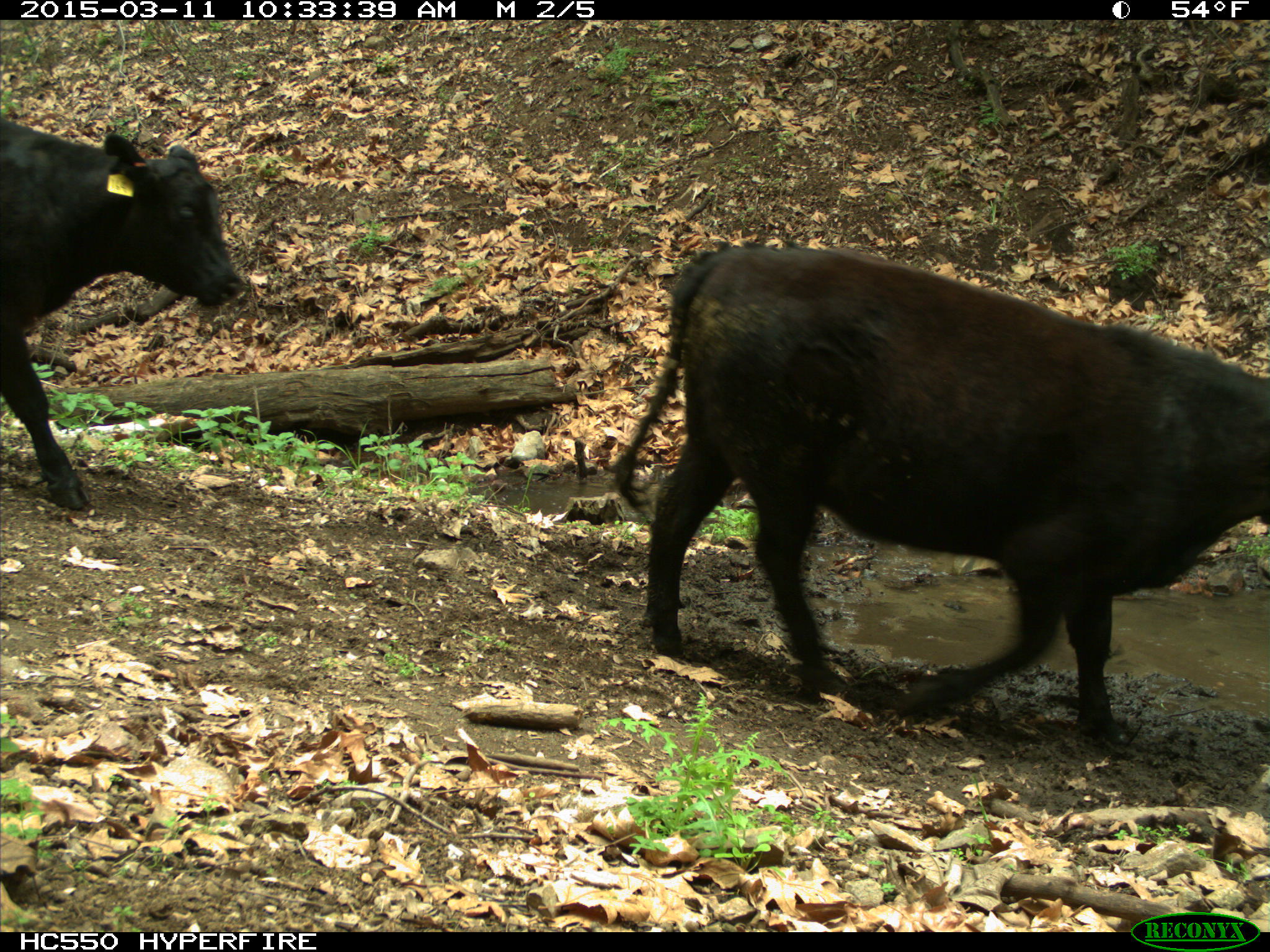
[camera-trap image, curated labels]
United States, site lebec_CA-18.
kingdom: Animalia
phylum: Chordata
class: Mammalia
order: Artiodactyla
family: Bovidae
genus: Bos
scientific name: Bos taurus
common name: domestic cow